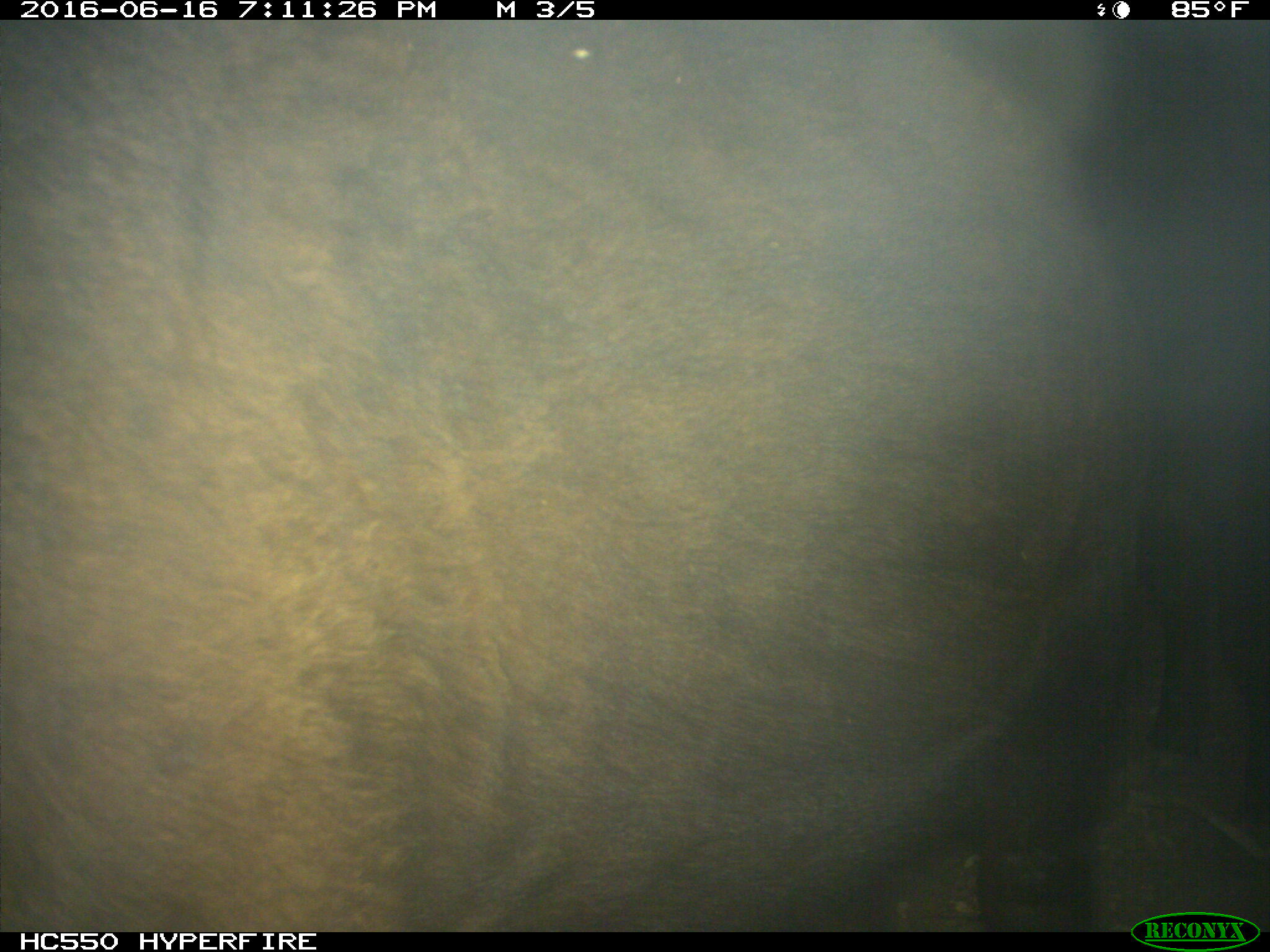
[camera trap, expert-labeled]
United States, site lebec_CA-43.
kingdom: Animalia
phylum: Chordata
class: Mammalia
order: Artiodactyla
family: Bovidae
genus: Bos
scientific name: Bos taurus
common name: domestic cow